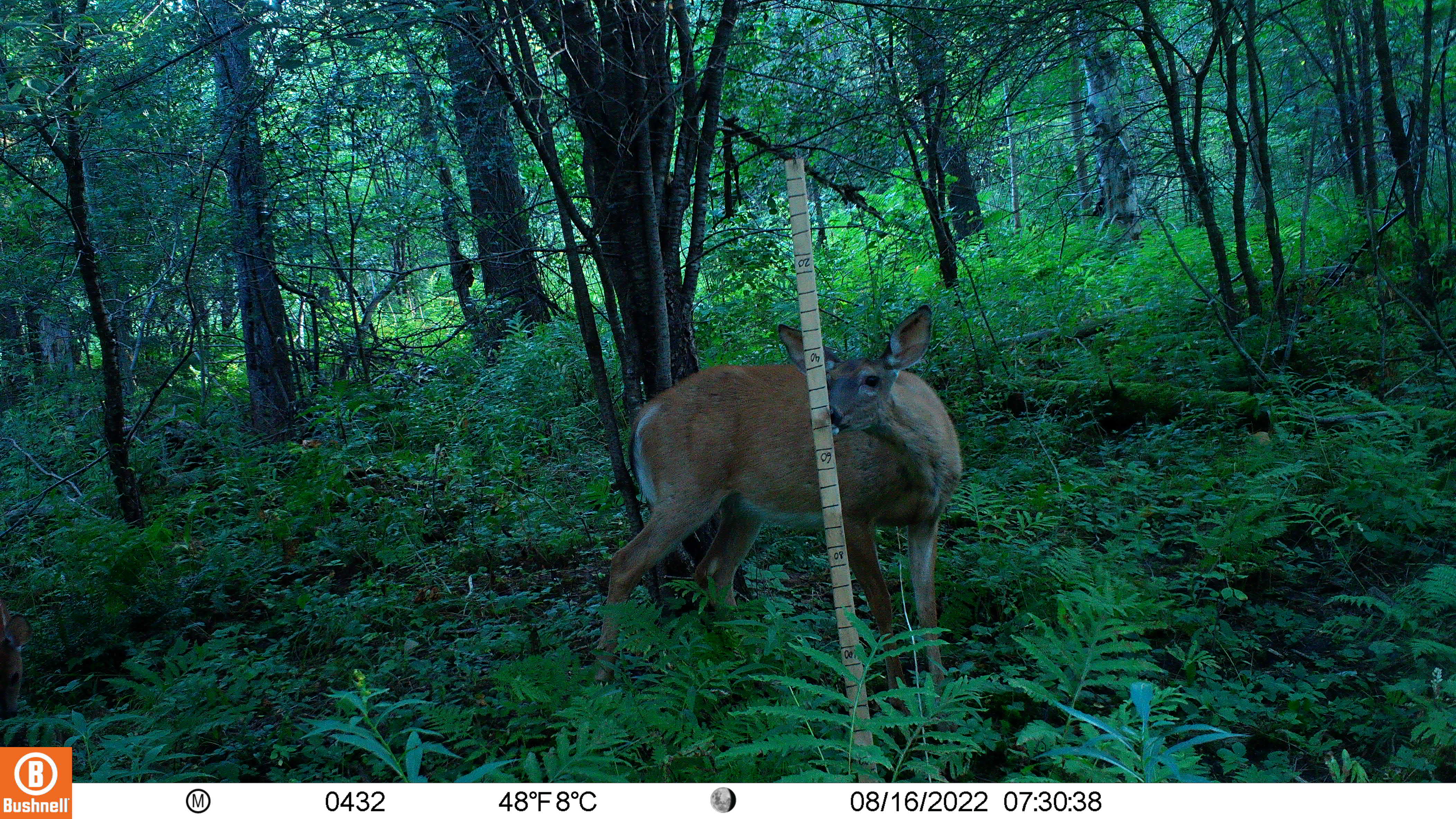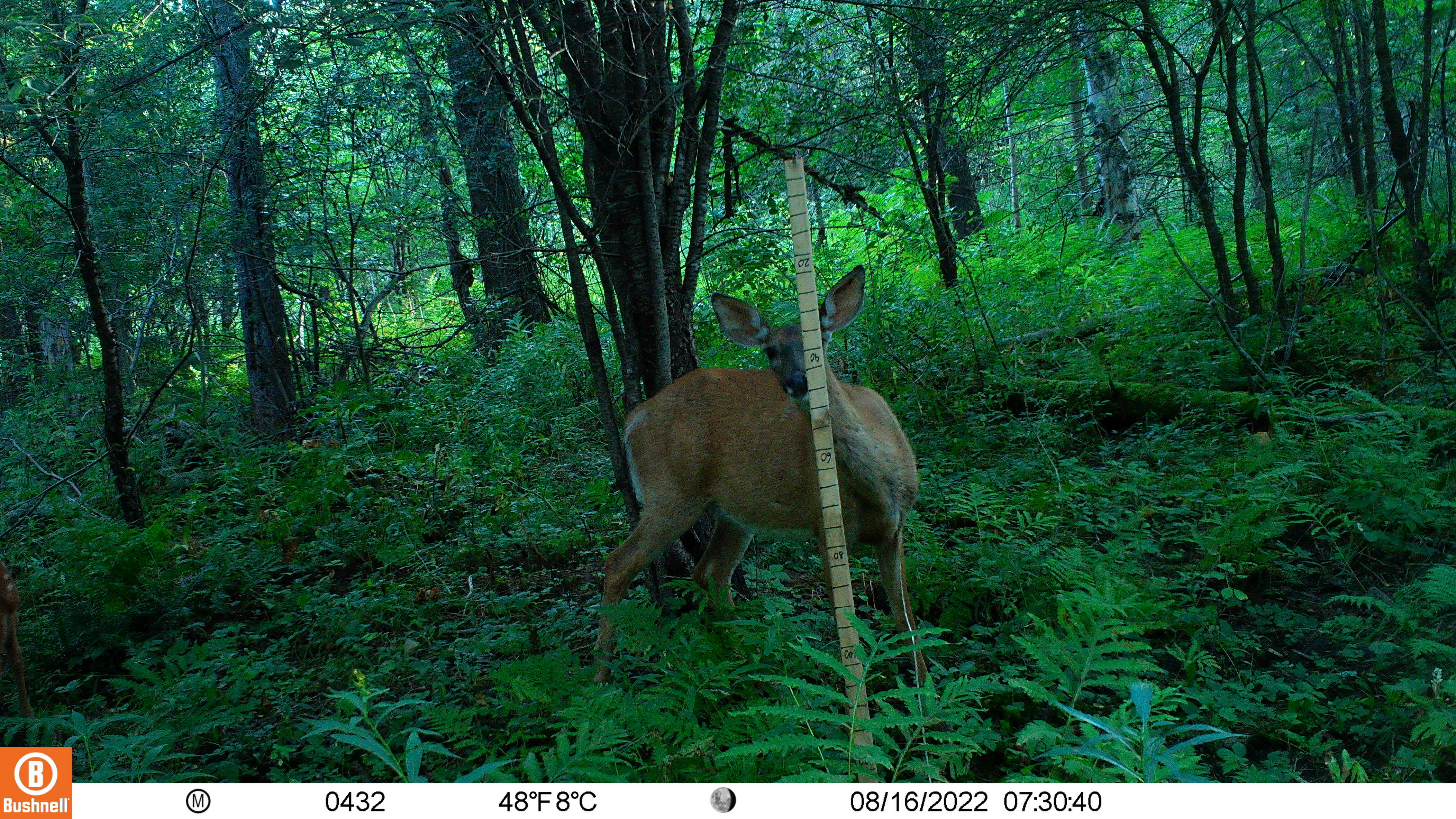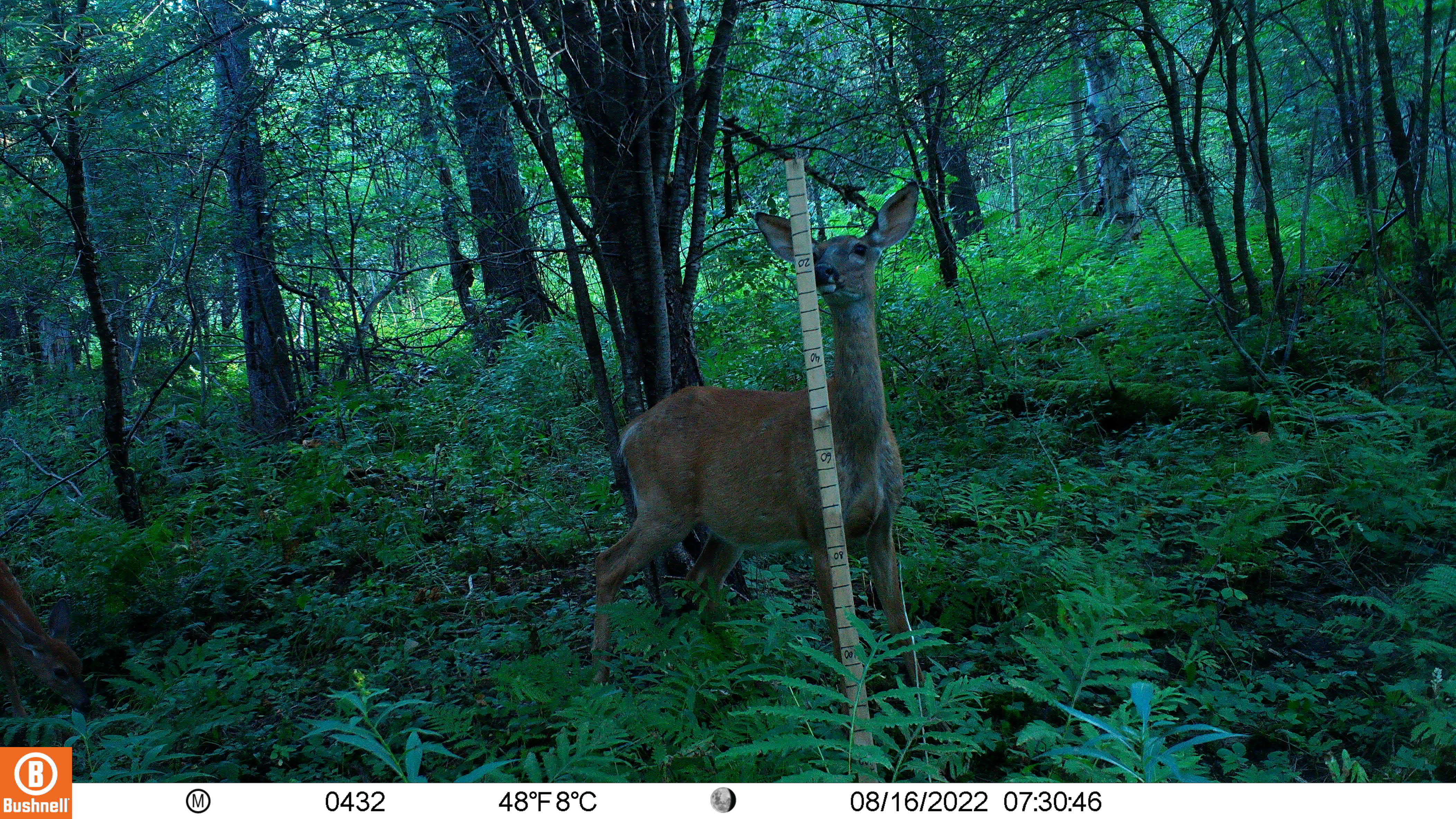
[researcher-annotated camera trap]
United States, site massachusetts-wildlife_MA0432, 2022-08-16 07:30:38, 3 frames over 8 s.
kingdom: Animalia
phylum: Chordata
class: Mammalia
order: Artiodactyla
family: Cervidae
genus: Odocoileus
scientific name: Odocoileus virginianus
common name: white-tailed deer